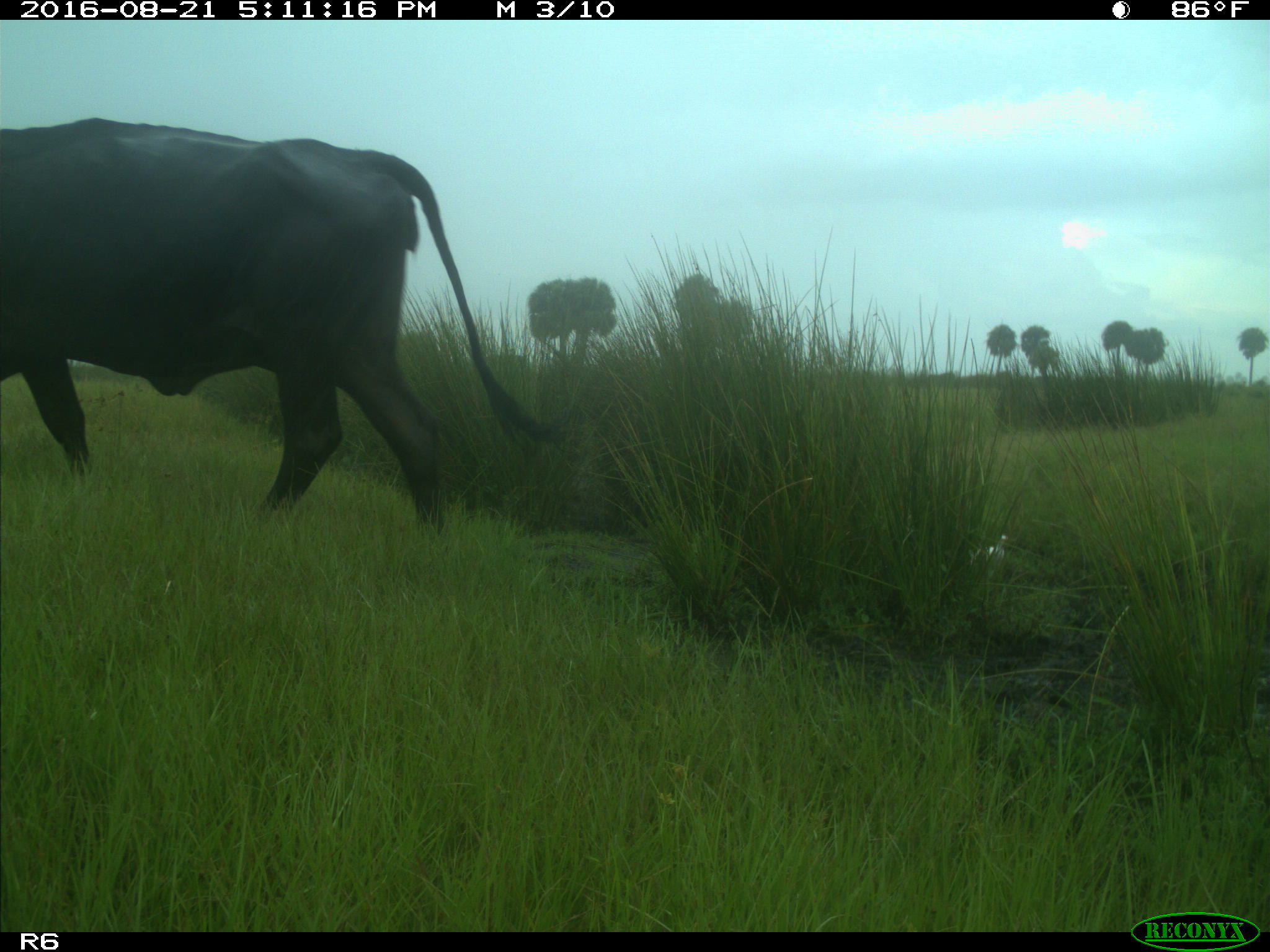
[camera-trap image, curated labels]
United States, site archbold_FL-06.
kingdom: Animalia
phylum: Chordata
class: Mammalia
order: Artiodactyla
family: Bovidae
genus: Bos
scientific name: Bos taurus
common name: domestic cow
Bos taurus (domestic cow).